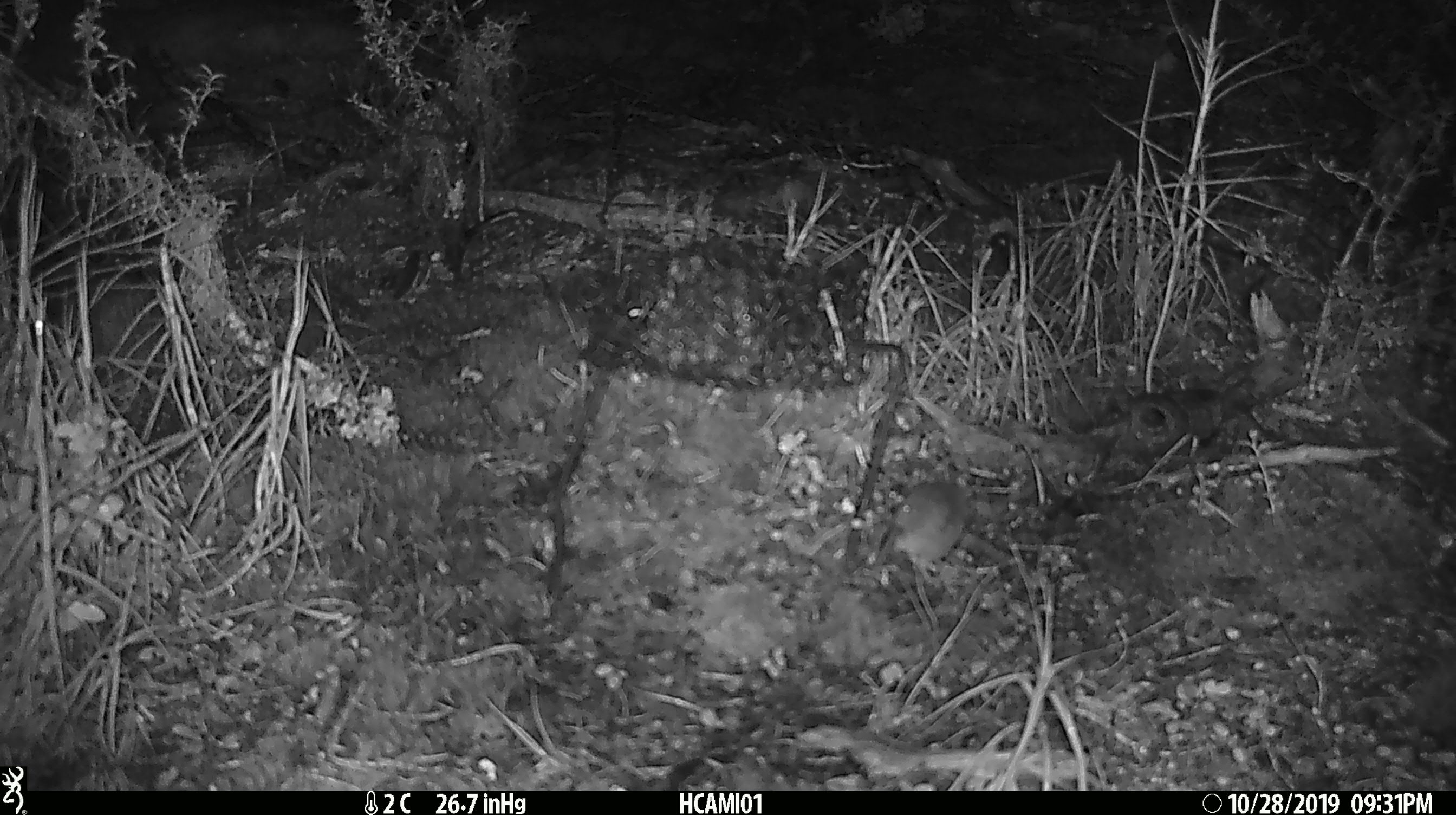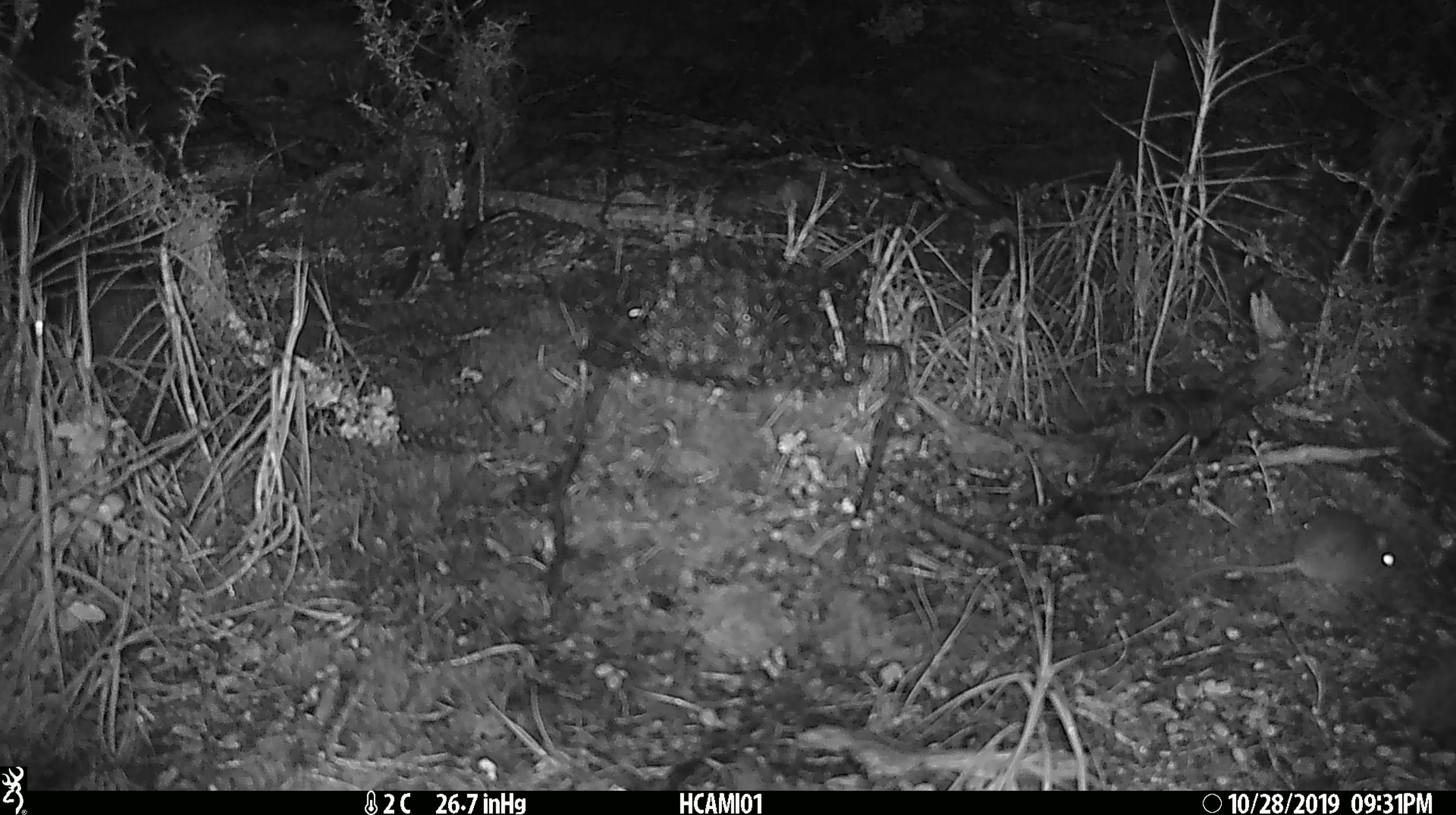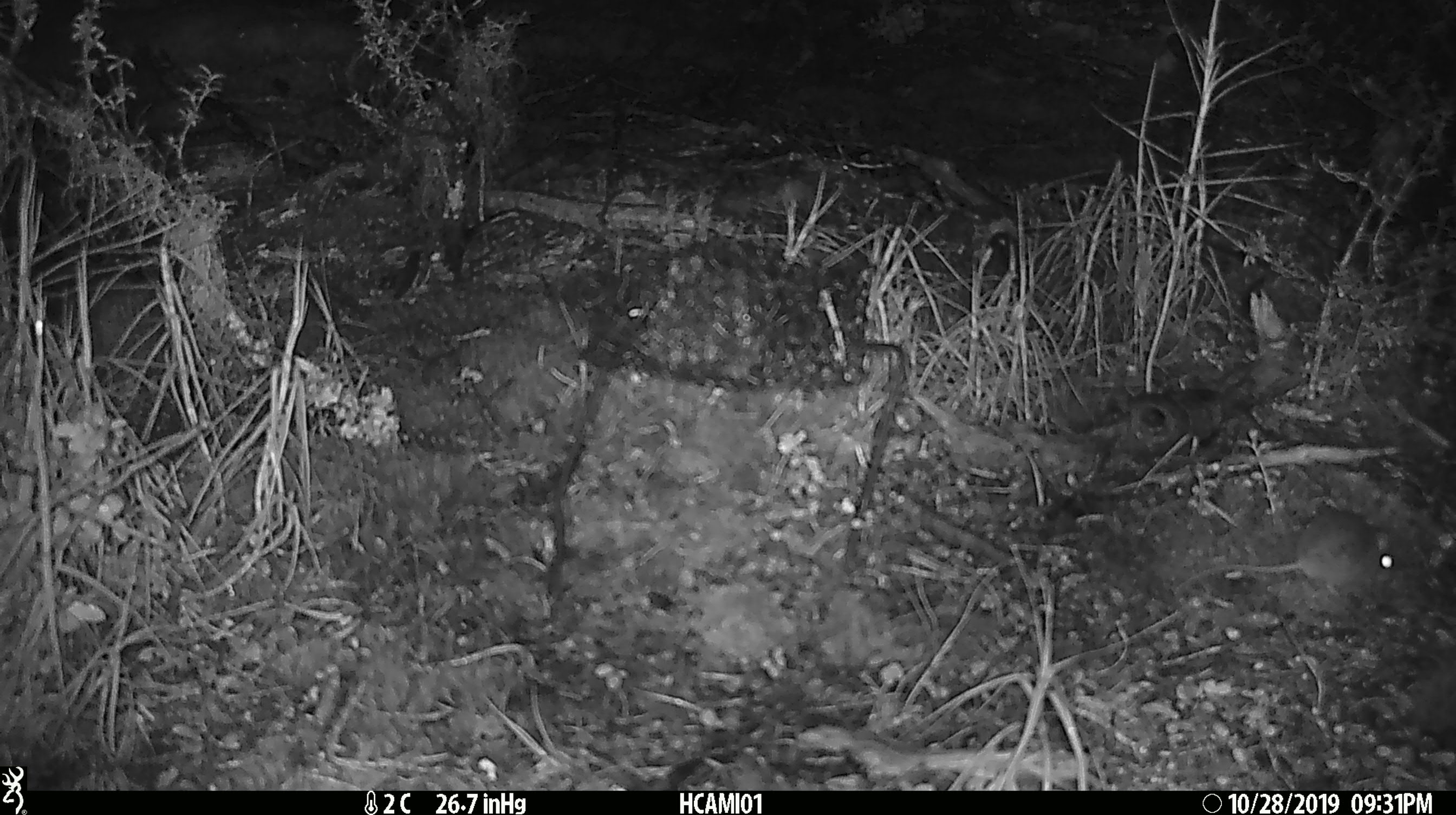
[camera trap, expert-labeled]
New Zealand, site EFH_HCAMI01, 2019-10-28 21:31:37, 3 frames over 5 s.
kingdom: Animalia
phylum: Chordata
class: Mammalia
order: Rodentia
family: Muridae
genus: Mus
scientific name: Mus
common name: mouse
Mouse (Mus).